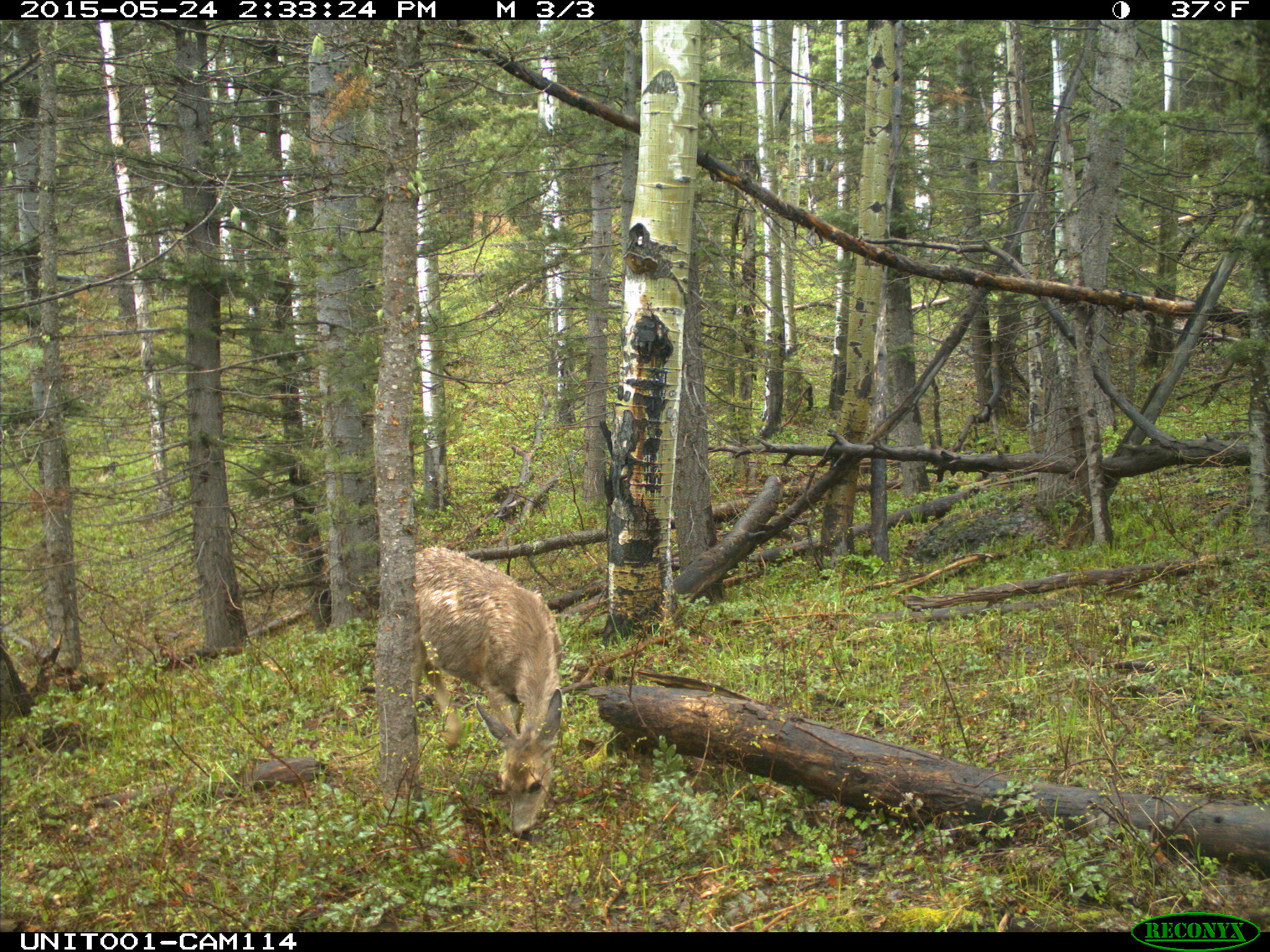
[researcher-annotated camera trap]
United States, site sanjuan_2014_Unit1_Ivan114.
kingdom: Animalia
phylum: Chordata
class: Mammalia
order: Artiodactyla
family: Cervidae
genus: Odocoileus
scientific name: Odocoileus hemionus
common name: mule deer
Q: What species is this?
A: Odocoileus hemionus (mule deer).